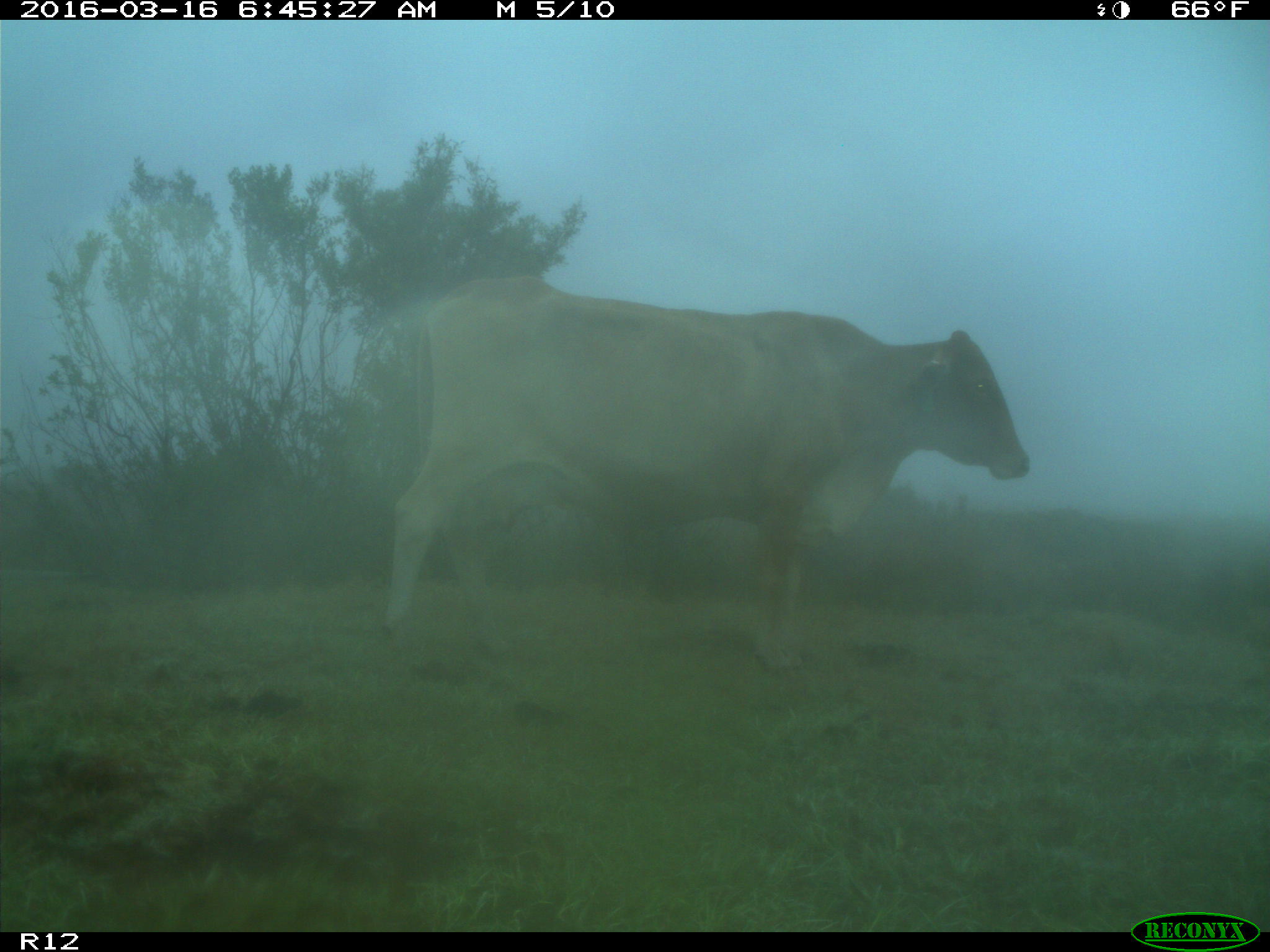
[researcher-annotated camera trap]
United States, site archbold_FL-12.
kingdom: Animalia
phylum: Chordata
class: Mammalia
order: Artiodactyla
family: Bovidae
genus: Bos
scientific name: Bos taurus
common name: domestic cow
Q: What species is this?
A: Bos taurus (domestic cow).